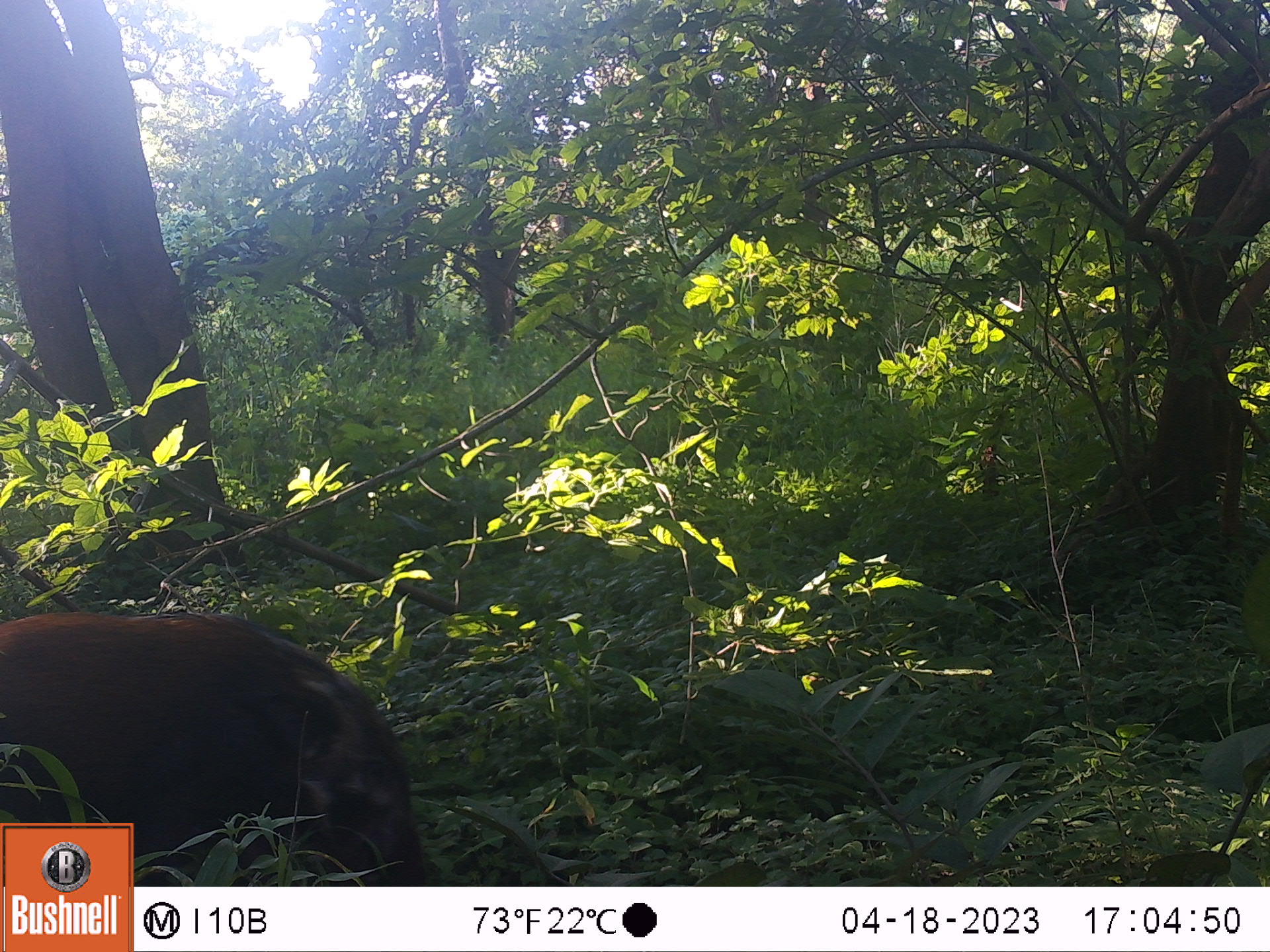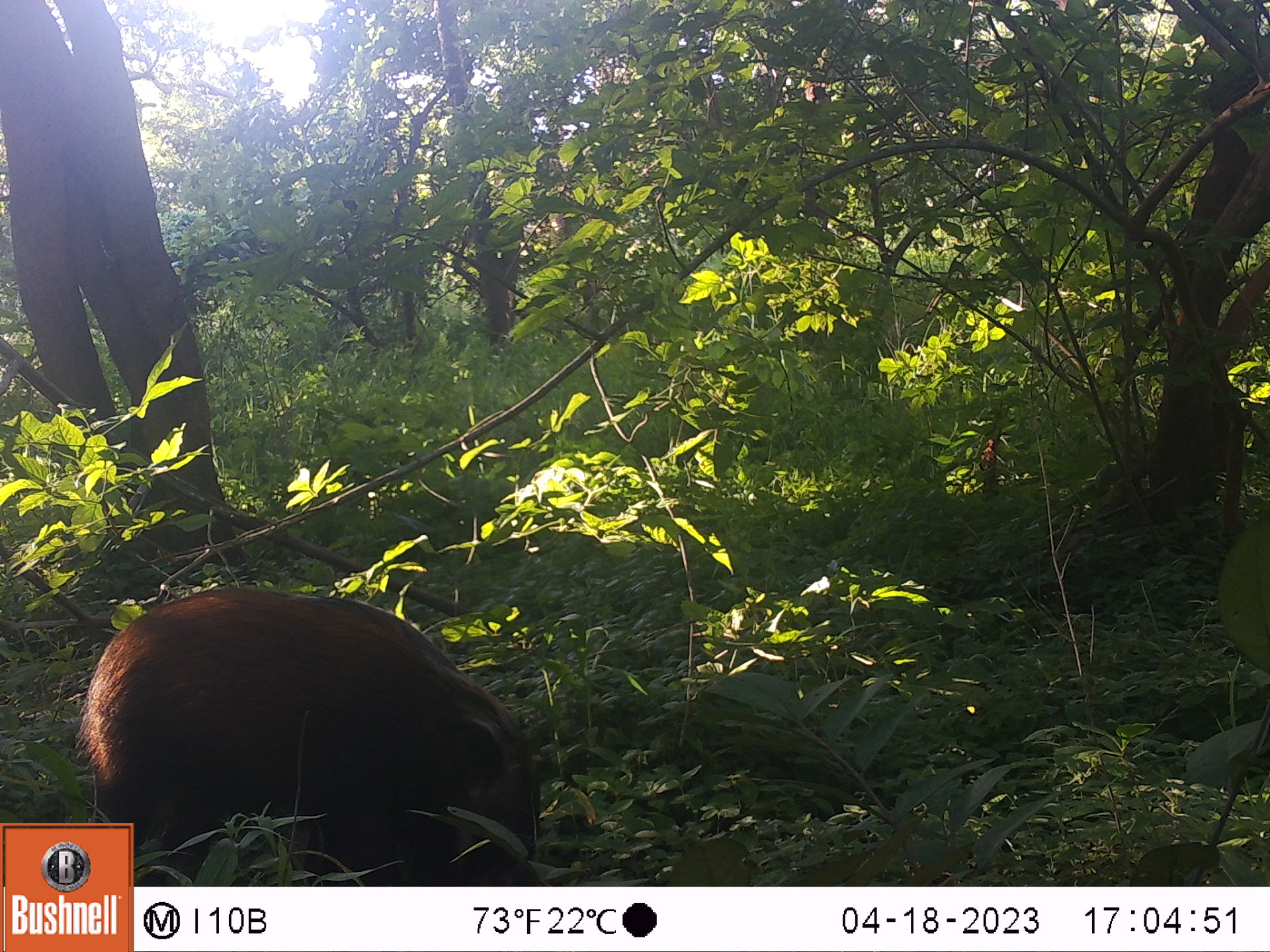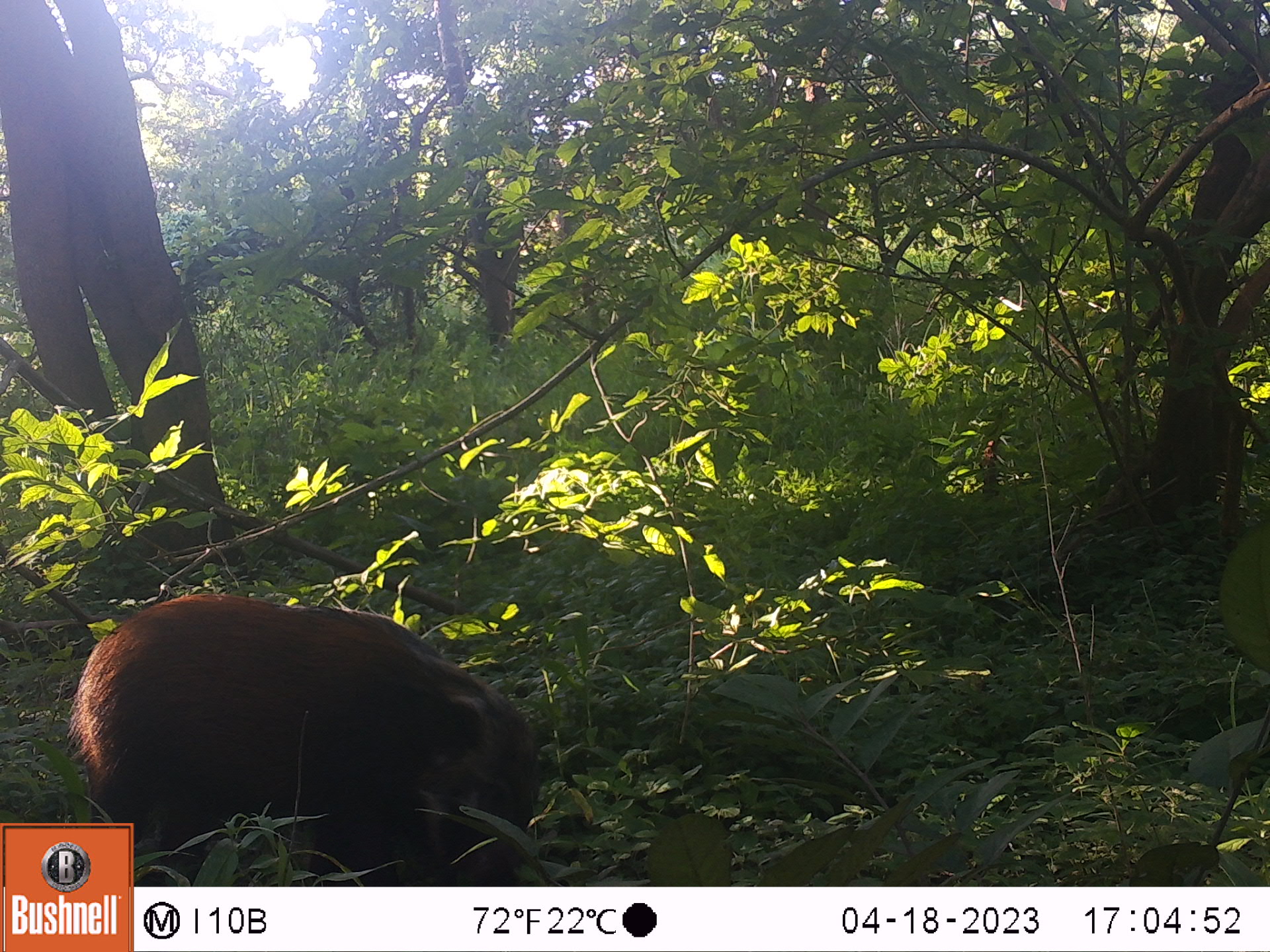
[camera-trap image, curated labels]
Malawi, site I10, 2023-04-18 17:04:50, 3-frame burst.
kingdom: Animalia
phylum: Chordata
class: Mammalia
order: Artiodactyla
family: Suidae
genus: Potamochoerus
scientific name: Potamochoerus larvatus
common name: bushpig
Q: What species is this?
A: Bushpig (Potamochoerus larvatus).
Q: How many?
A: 1.